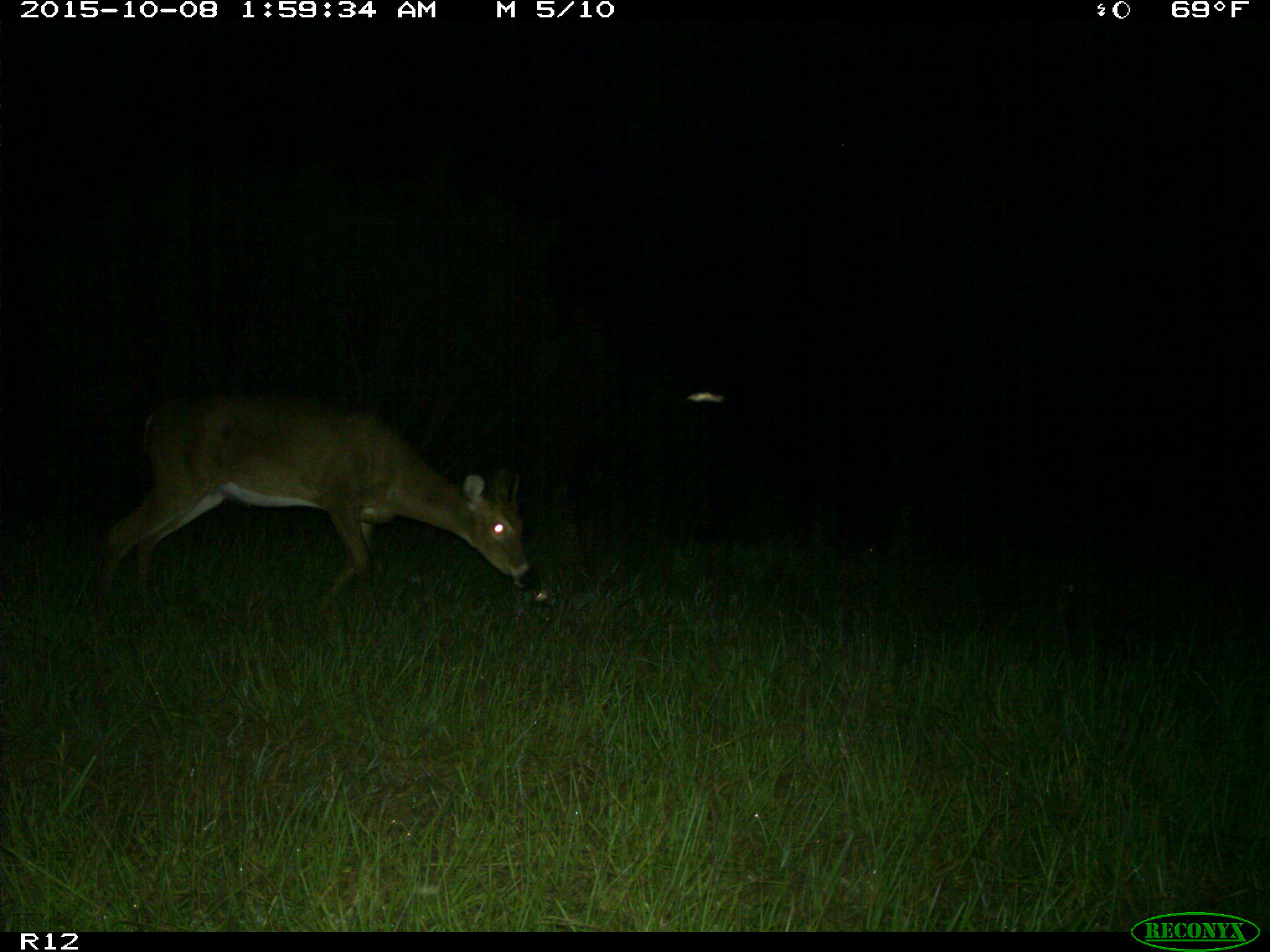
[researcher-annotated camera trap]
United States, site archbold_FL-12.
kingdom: Animalia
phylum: Chordata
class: Mammalia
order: Artiodactyla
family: Cervidae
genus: Odocoileus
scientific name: Odocoileus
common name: deer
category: unidentified deer